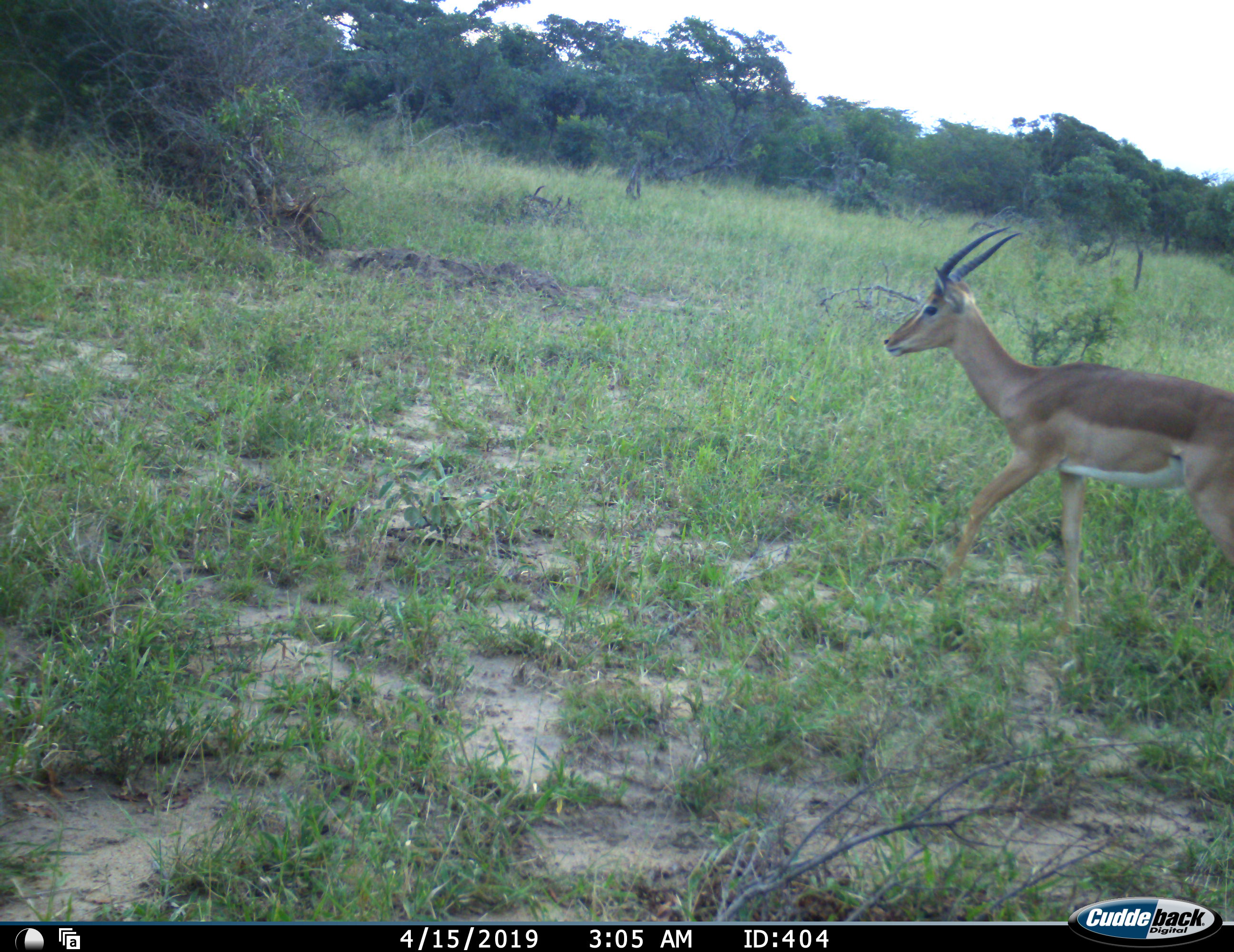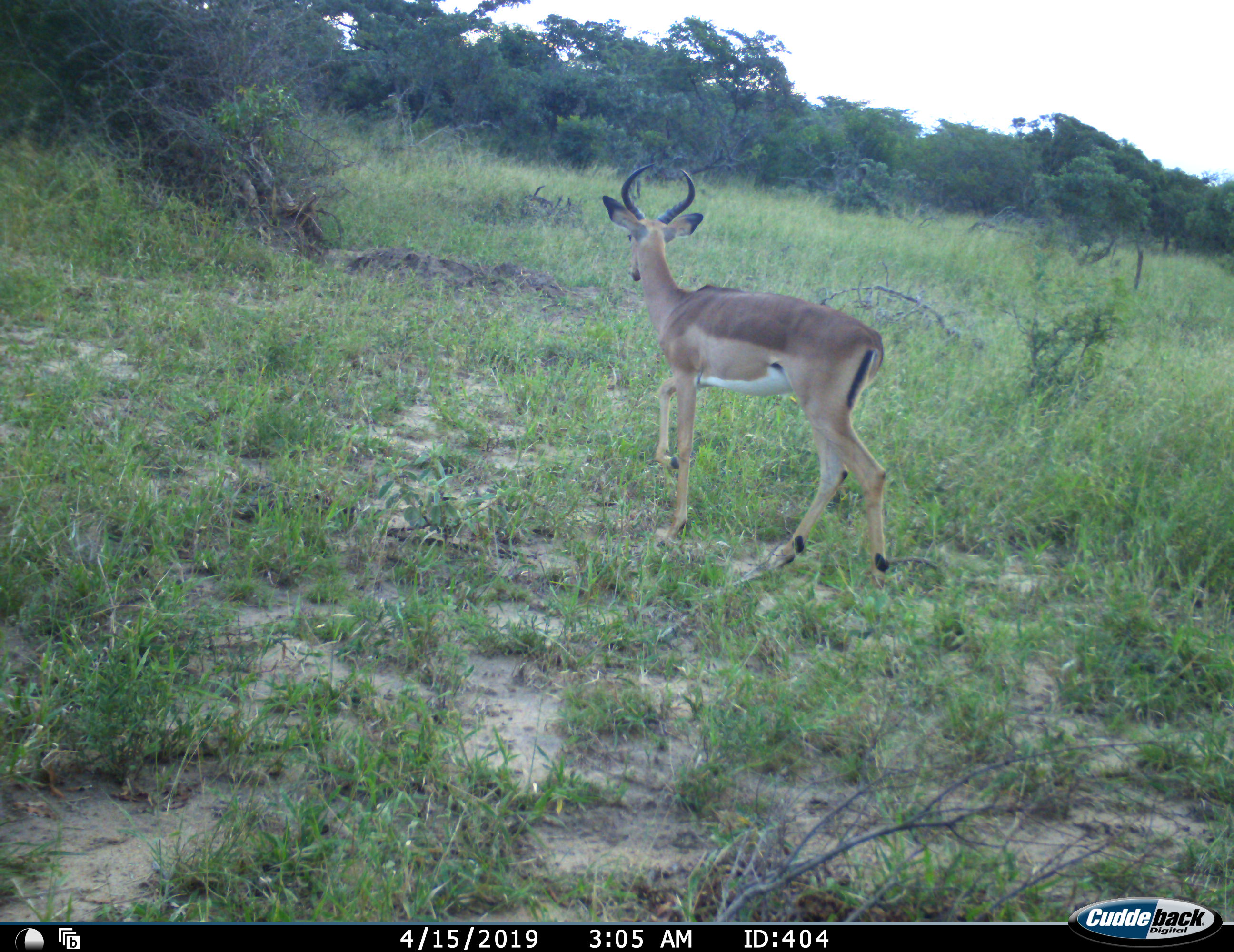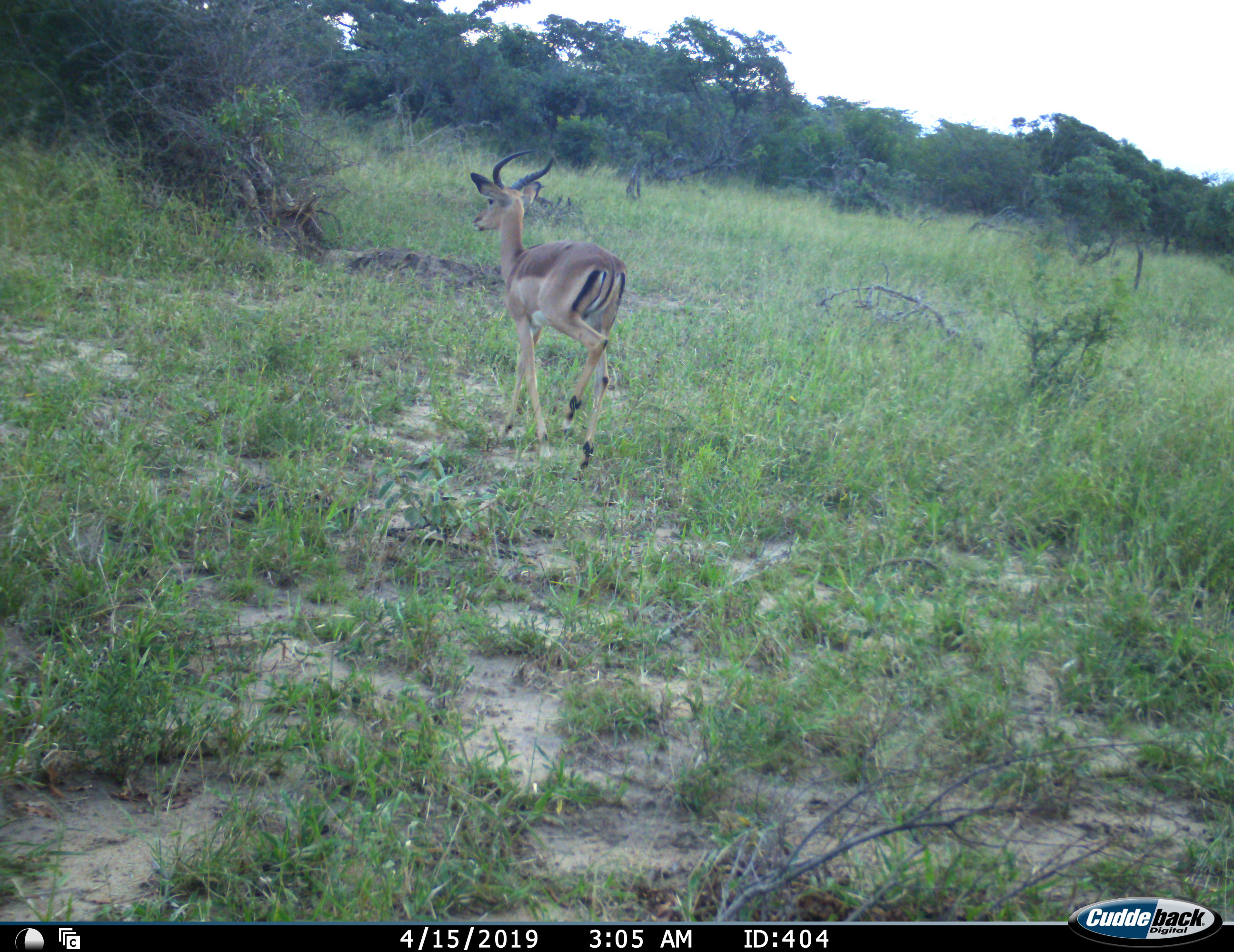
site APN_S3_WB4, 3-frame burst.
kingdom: Animalia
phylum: Chordata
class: Mammalia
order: Artiodactyla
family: Bovidae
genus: Aepyceros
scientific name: Aepyceros melampus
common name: impala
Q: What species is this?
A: Impala (Aepyceros melampus).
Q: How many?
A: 1.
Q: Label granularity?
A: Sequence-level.